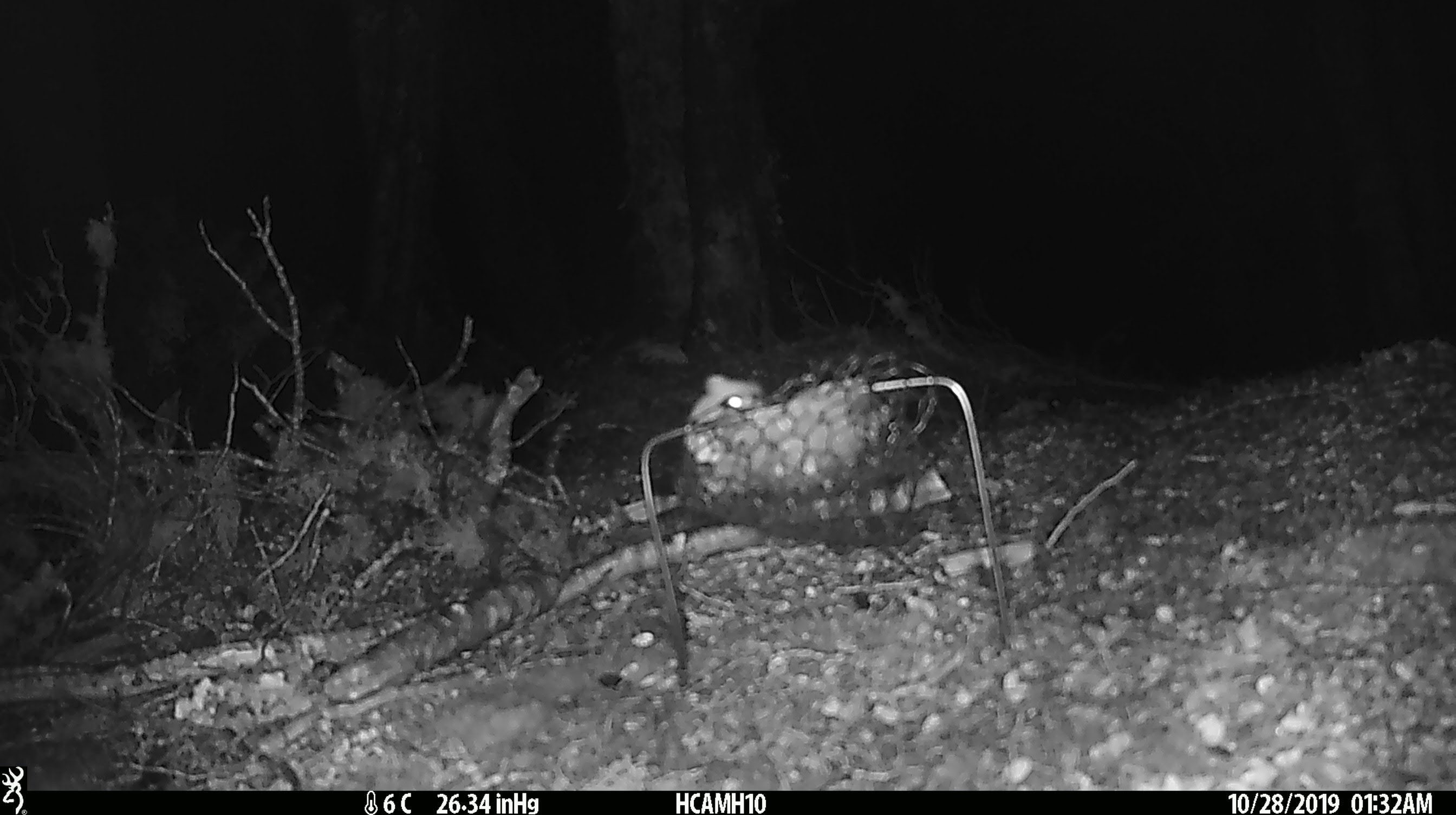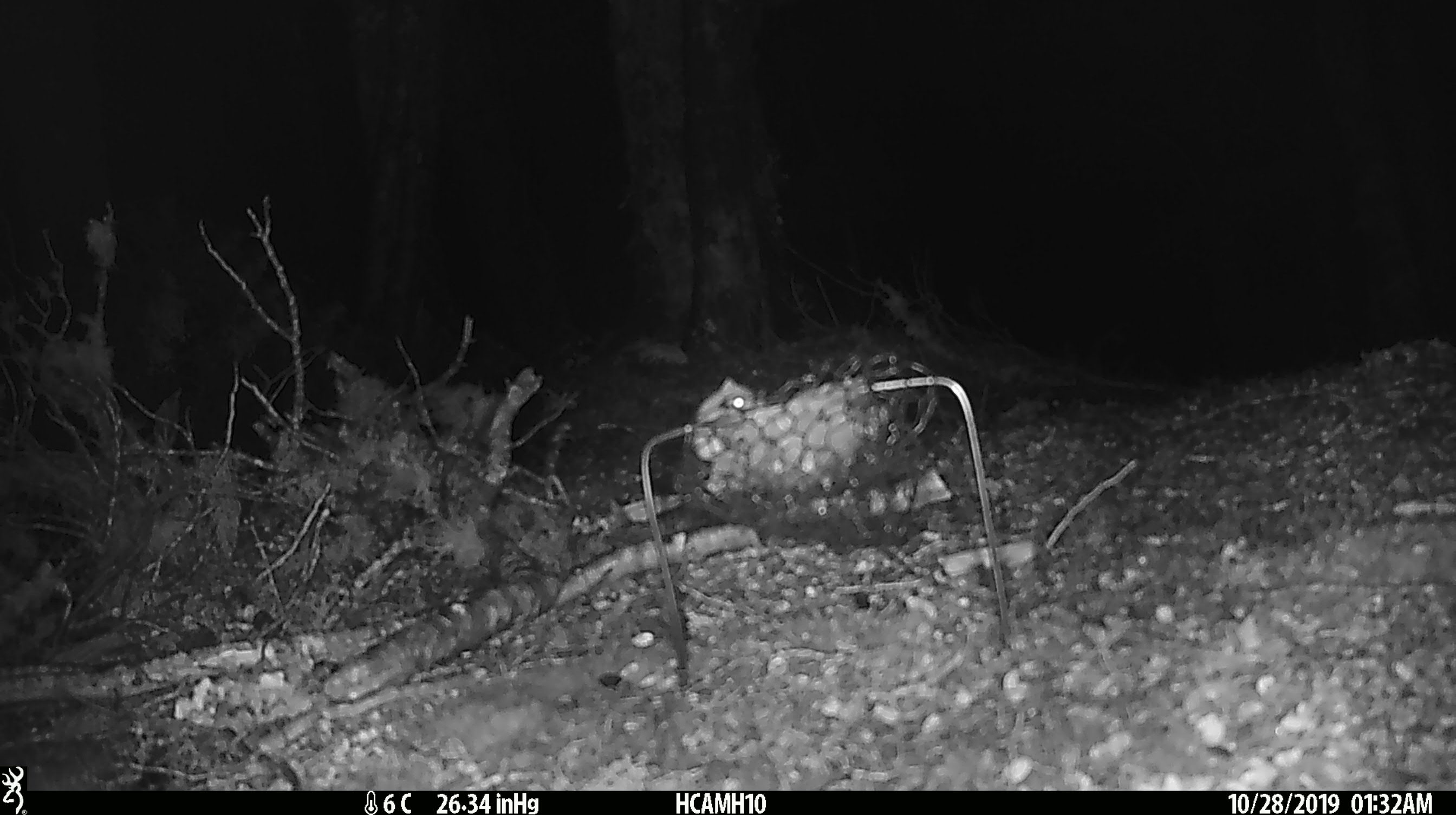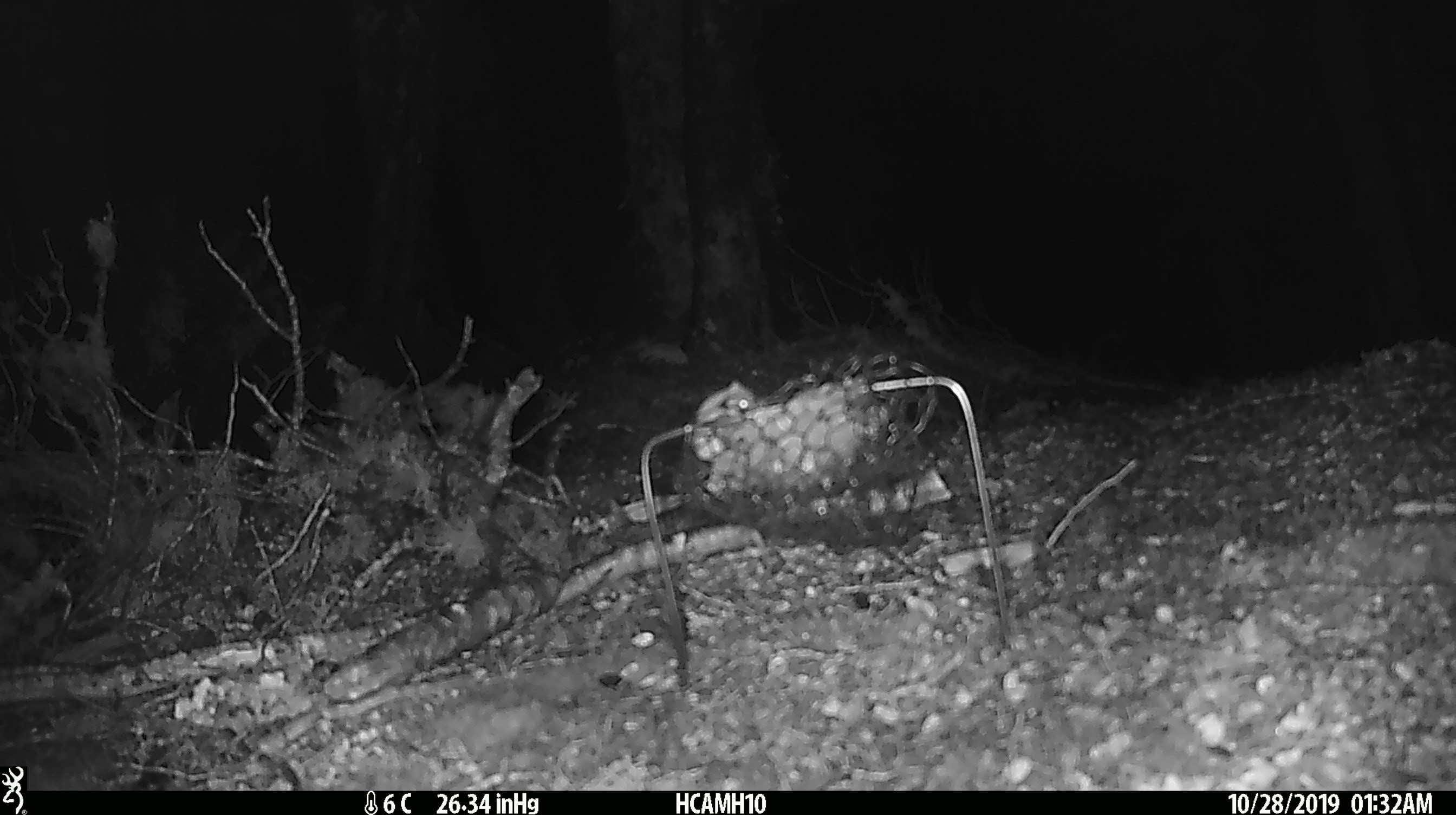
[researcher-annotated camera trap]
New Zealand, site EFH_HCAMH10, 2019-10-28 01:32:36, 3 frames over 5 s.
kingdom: Animalia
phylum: Chordata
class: Mammalia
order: Rodentia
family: Muridae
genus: Mus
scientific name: Mus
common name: mouse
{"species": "mouse (Mus)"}